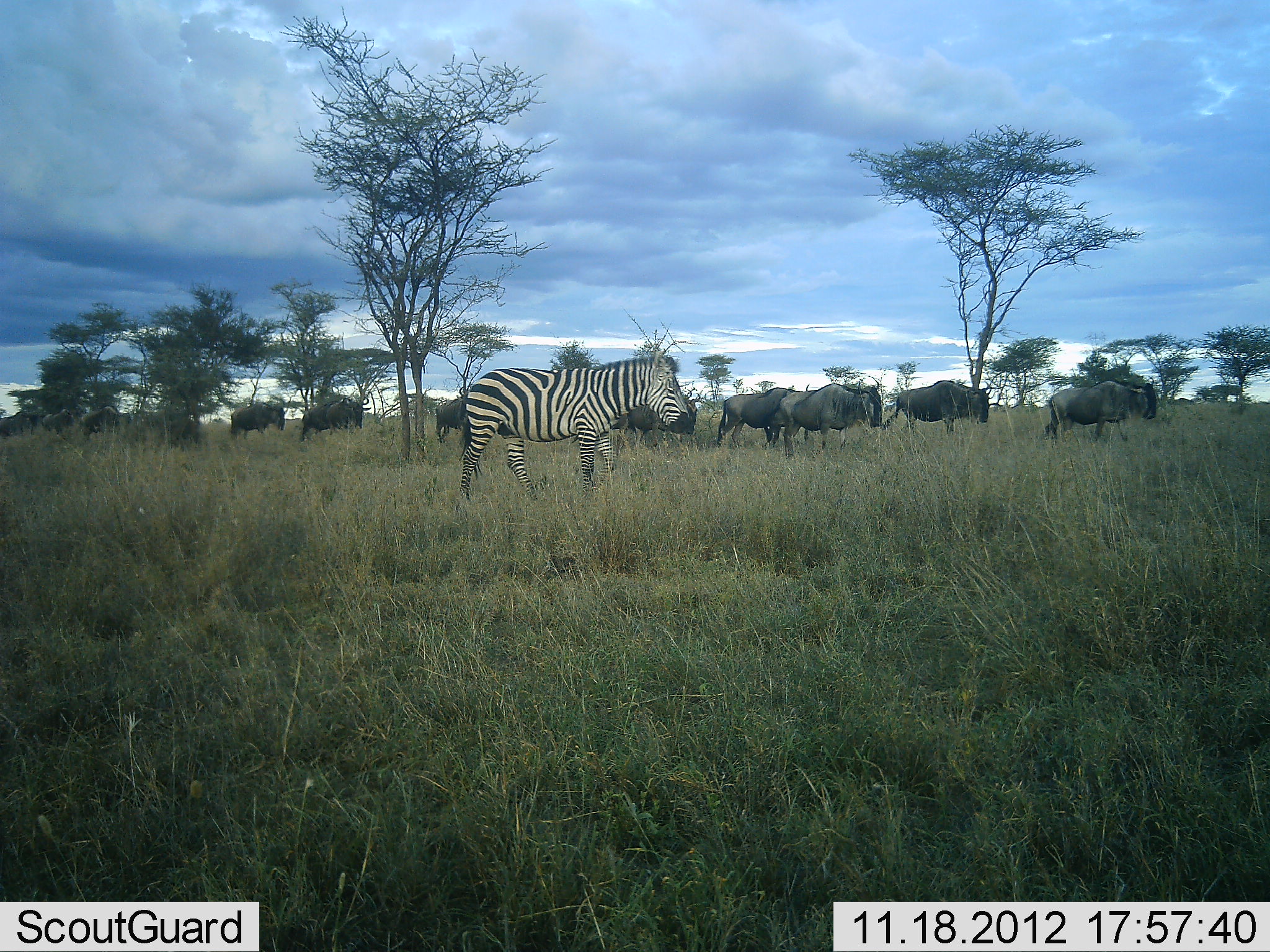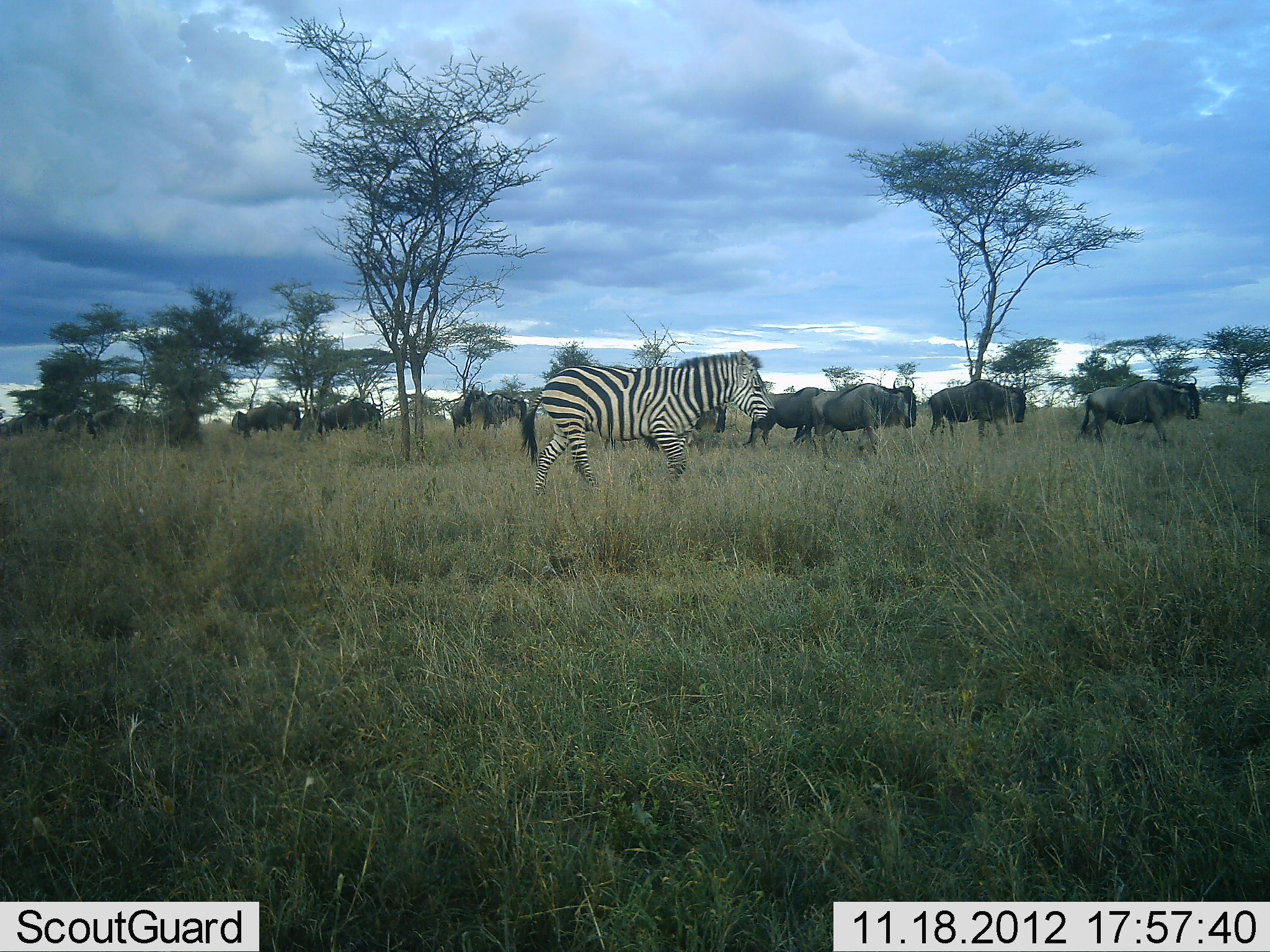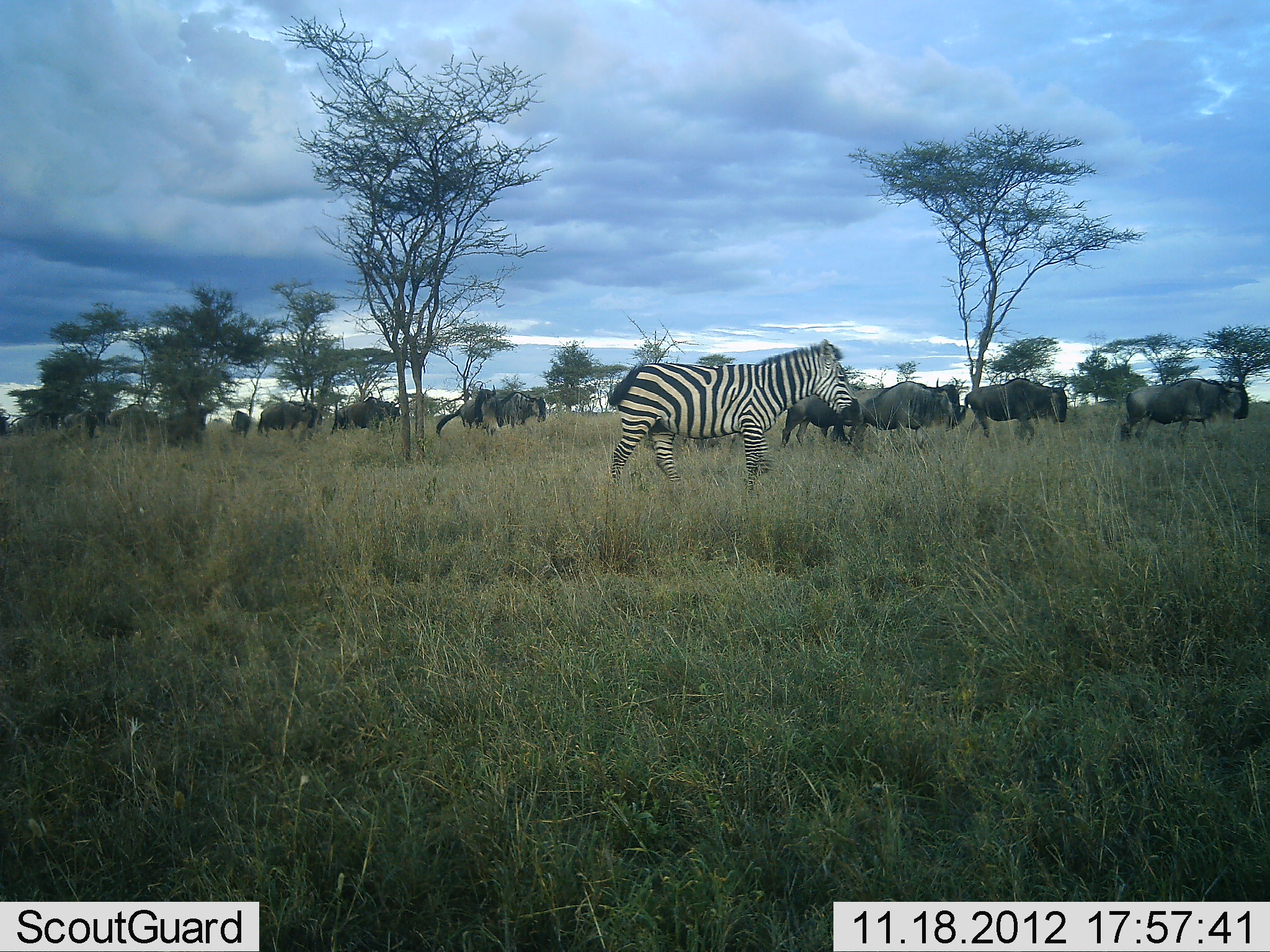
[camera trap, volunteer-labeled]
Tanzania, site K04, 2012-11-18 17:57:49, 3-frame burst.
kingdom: Animalia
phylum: Chordata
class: Mammalia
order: Artiodactyla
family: Bovidae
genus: Connochaetes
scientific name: Connochaetes taurinus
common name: blue wildebeest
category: wildebeest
Wildebeest (blue wildebeest) (Connochaetes taurinus), count 11-50. Behavior (volunteer vote fractions): standing 20%, resting 0%, moving 90%, interacting 0%. Young present (vote fraction): 0%. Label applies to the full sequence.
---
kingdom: Animalia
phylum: Chordata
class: Mammalia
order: Perissodactyla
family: Equidae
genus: Equus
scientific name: Equus quagga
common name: plains zebra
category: zebra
Zebra (plains zebra) (Equus quagga), count 1. Behavior (volunteer vote fractions): standing 82%, resting 0%, moving 18%, interacting 0%. Young present (vote fraction): 0%. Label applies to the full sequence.